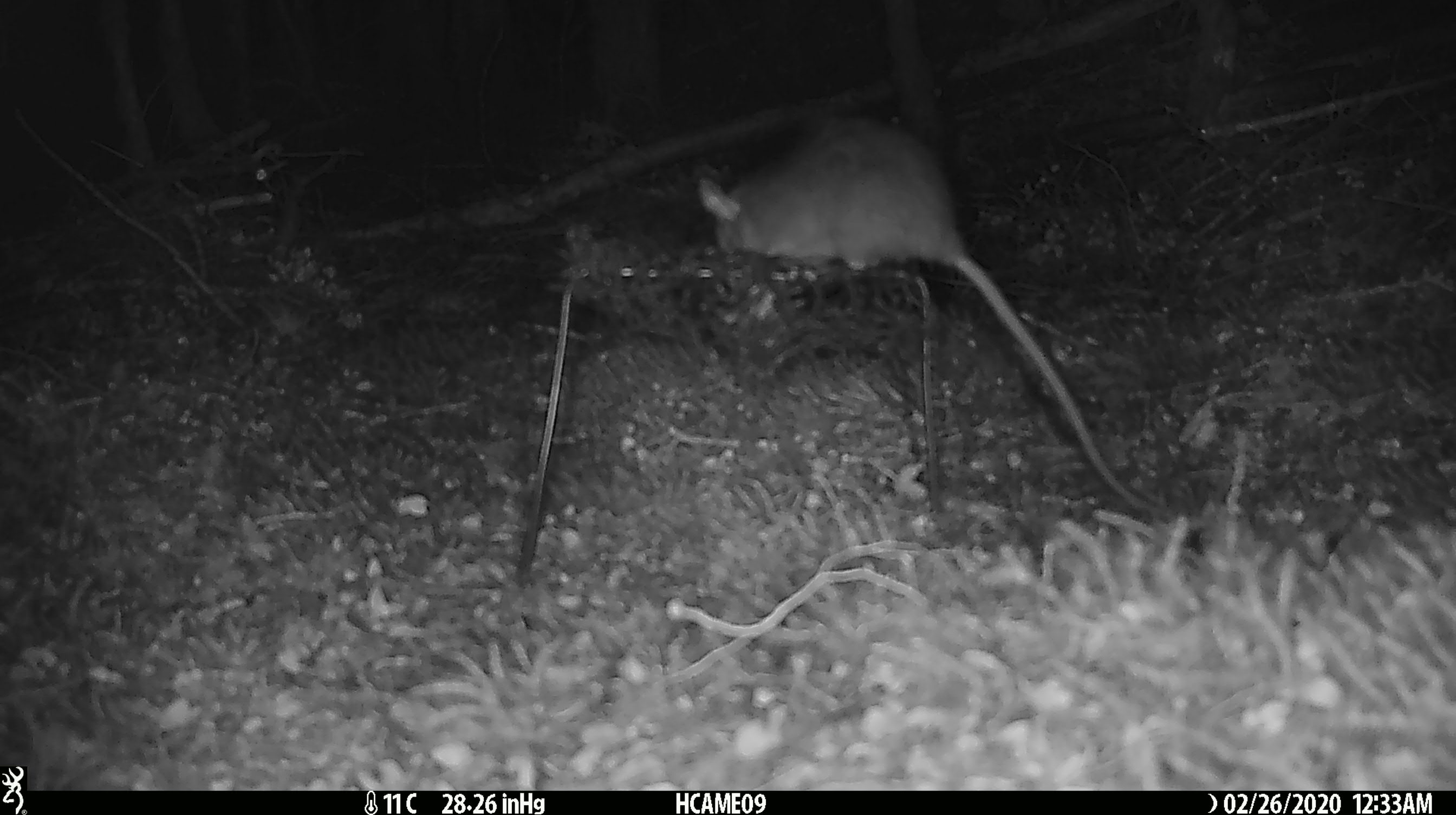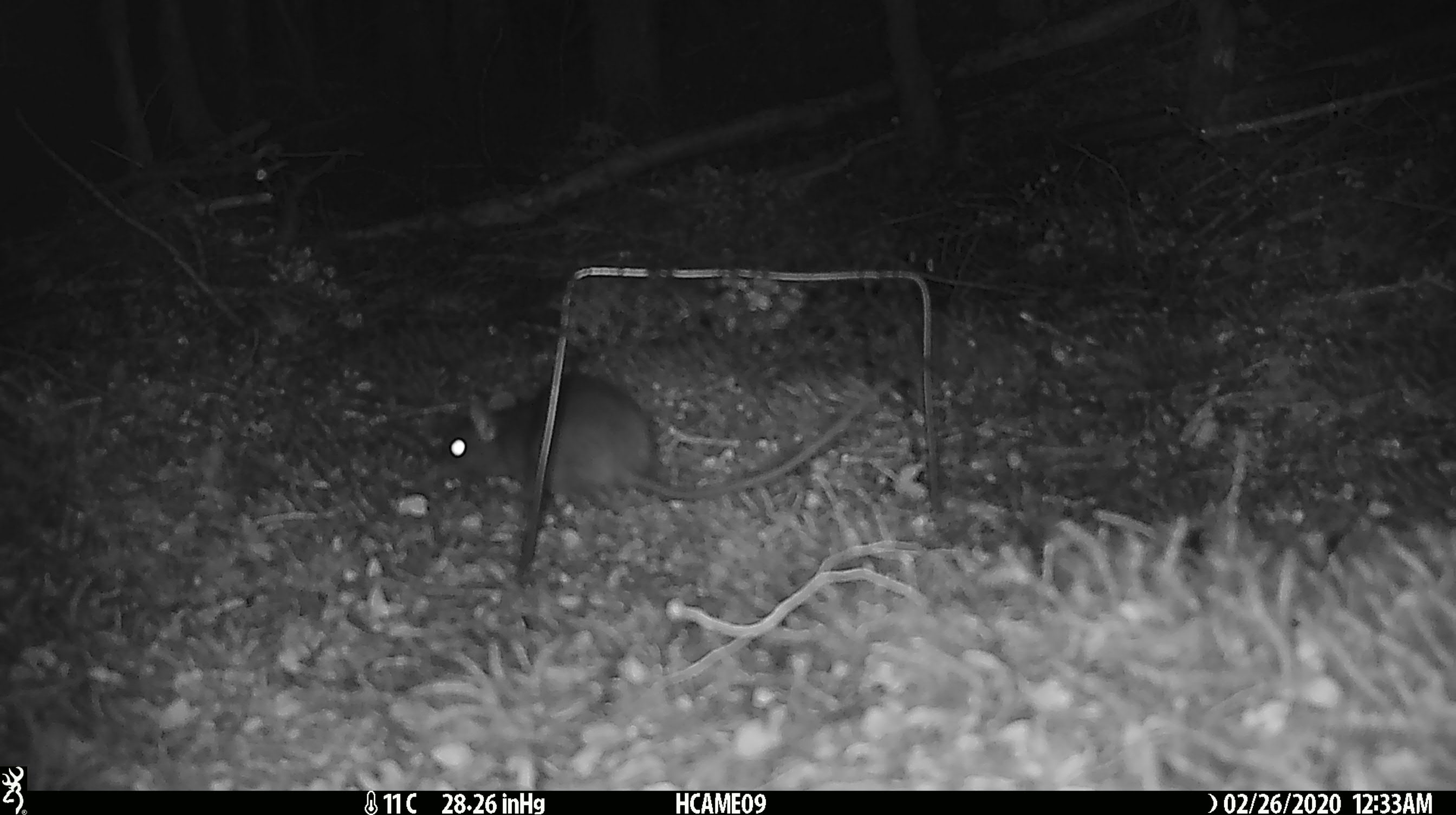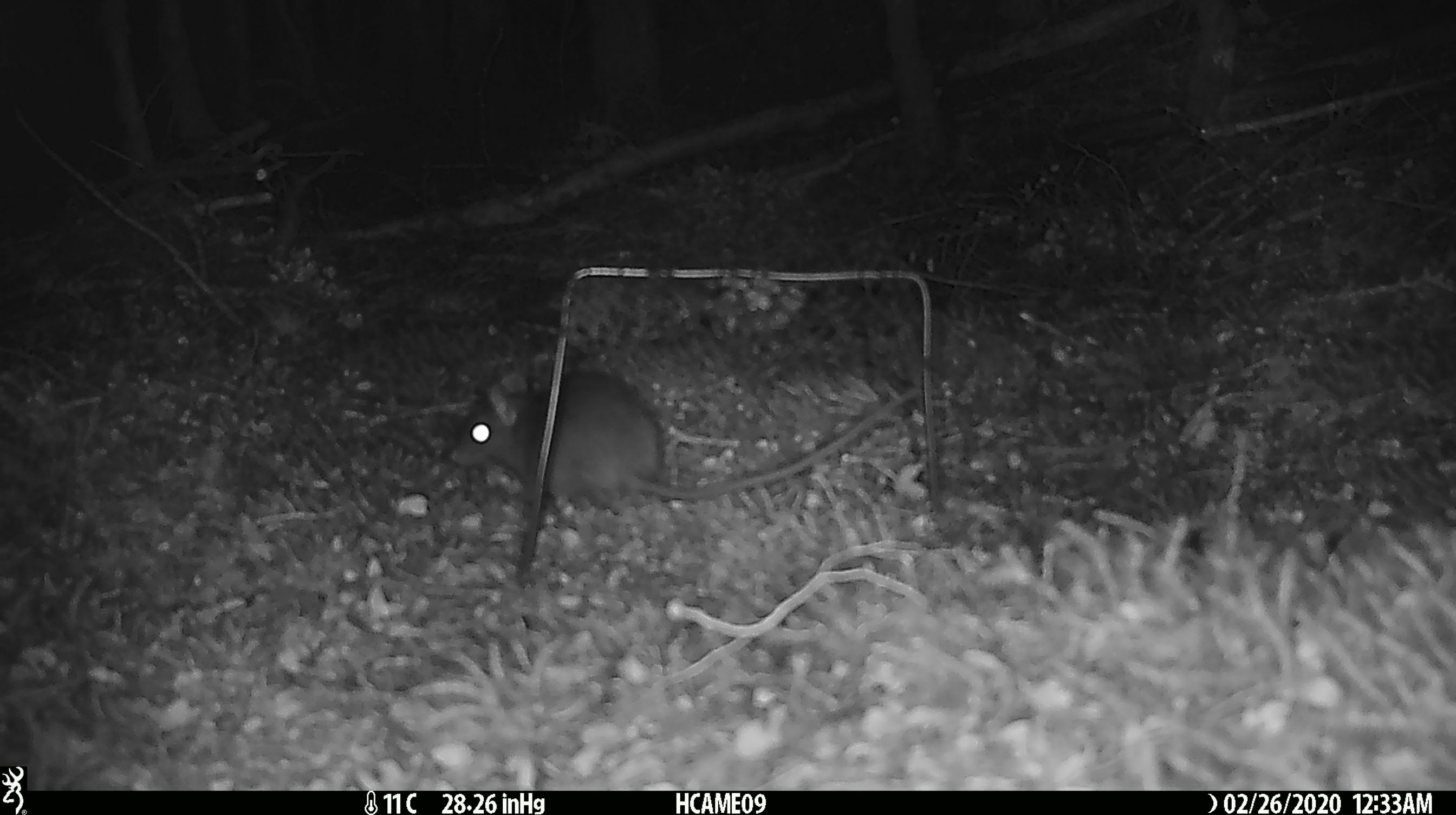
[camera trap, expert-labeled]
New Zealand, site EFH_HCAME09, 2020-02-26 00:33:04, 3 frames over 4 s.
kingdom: Animalia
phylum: Chordata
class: Mammalia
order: Rodentia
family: Muridae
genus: Rattus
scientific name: Rattus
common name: rat